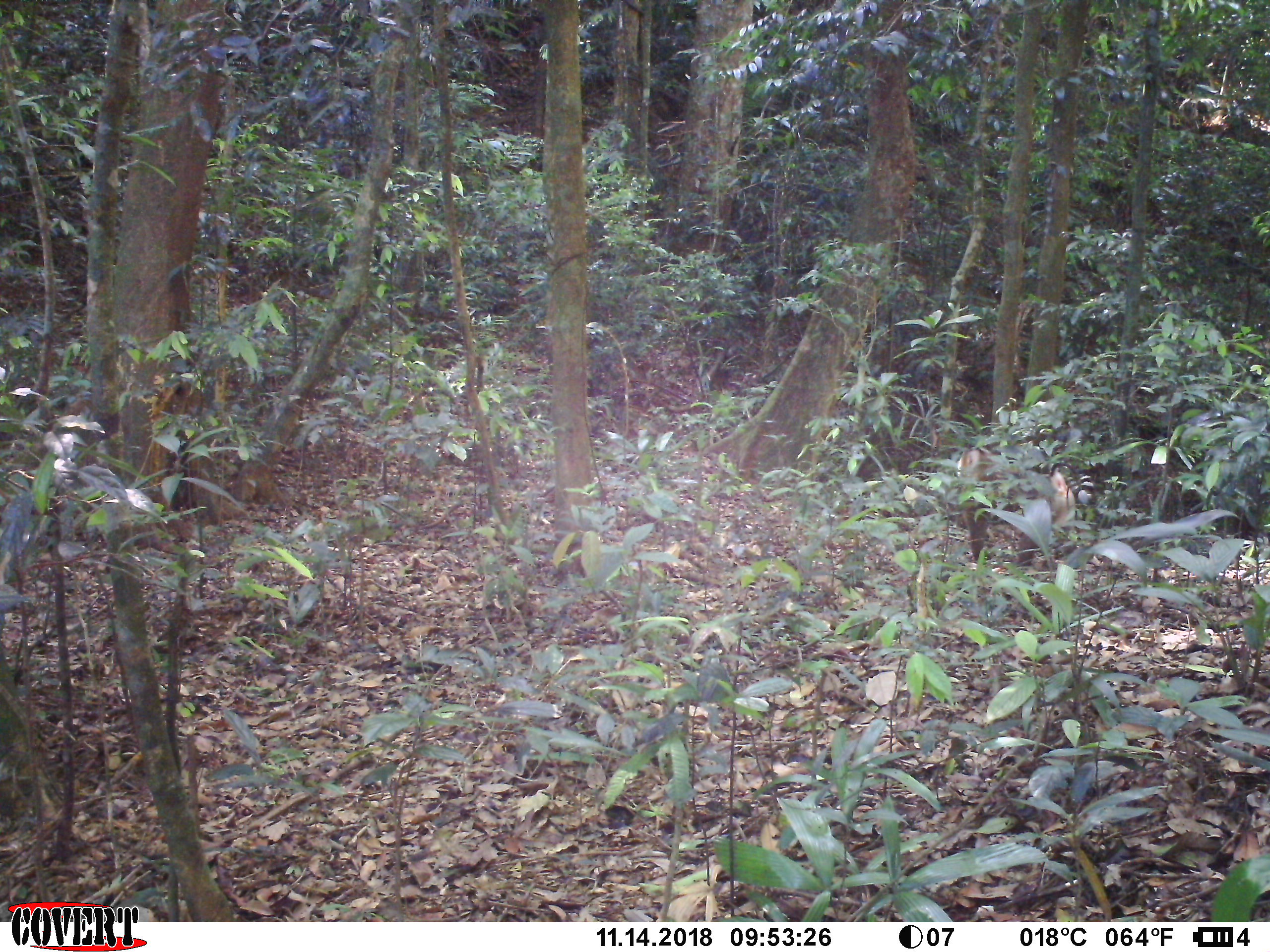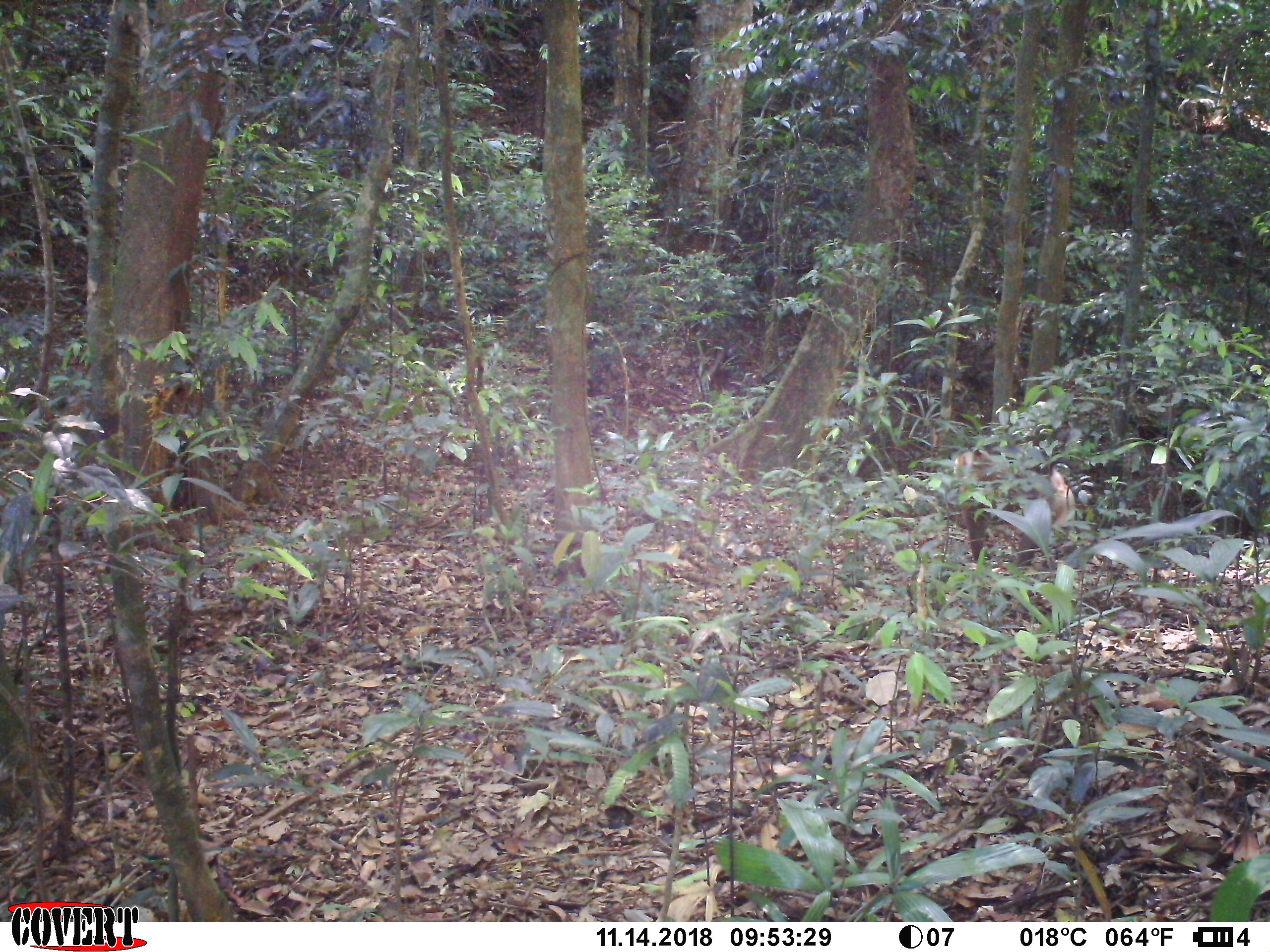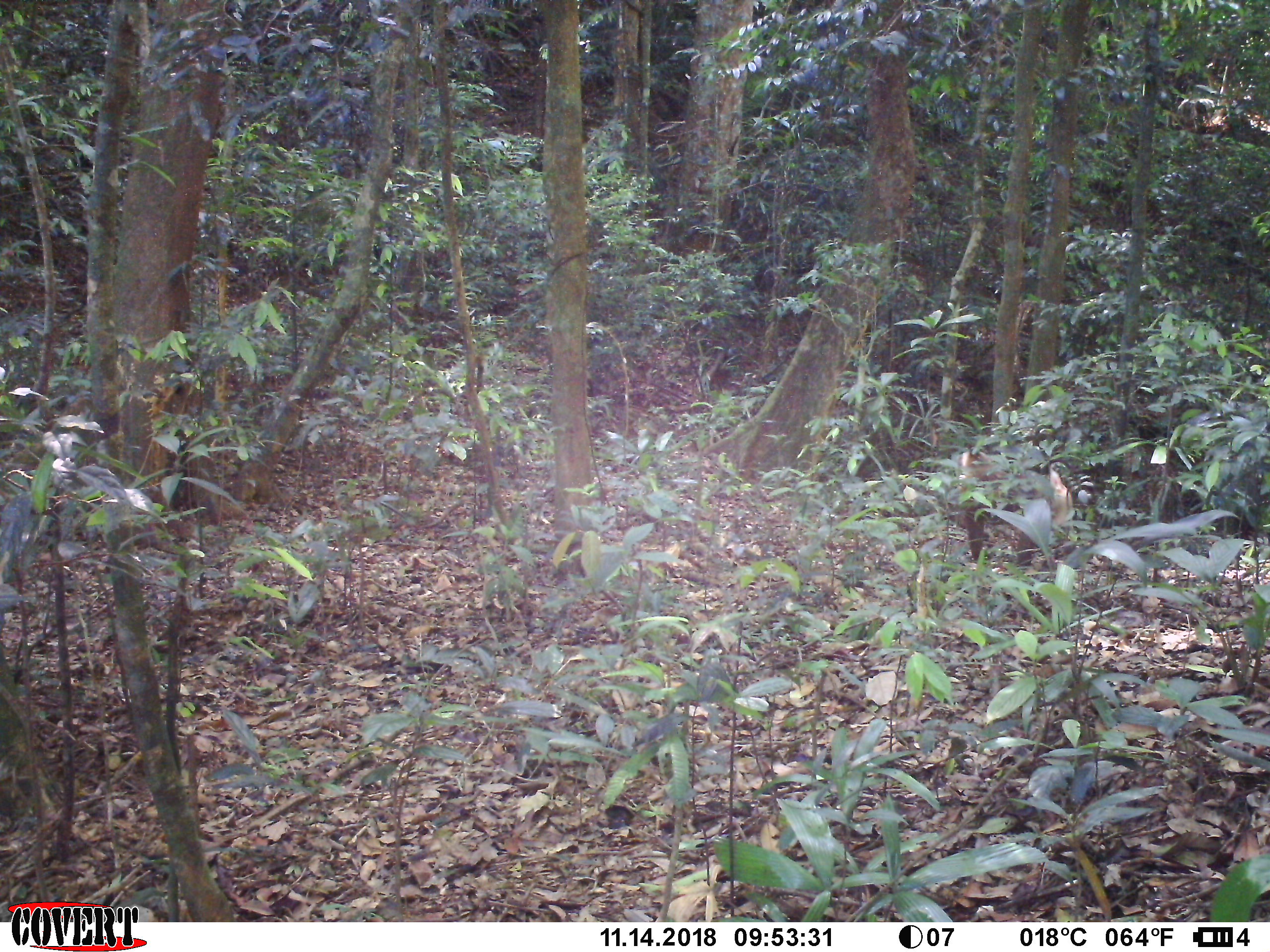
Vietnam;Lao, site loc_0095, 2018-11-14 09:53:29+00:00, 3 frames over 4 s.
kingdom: Animalia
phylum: Chordata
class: Mammalia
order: Primates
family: Cercopithecidae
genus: Macaca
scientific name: Macaca nemestrina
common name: pig-tailed macaque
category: pig tailed macaque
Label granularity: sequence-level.